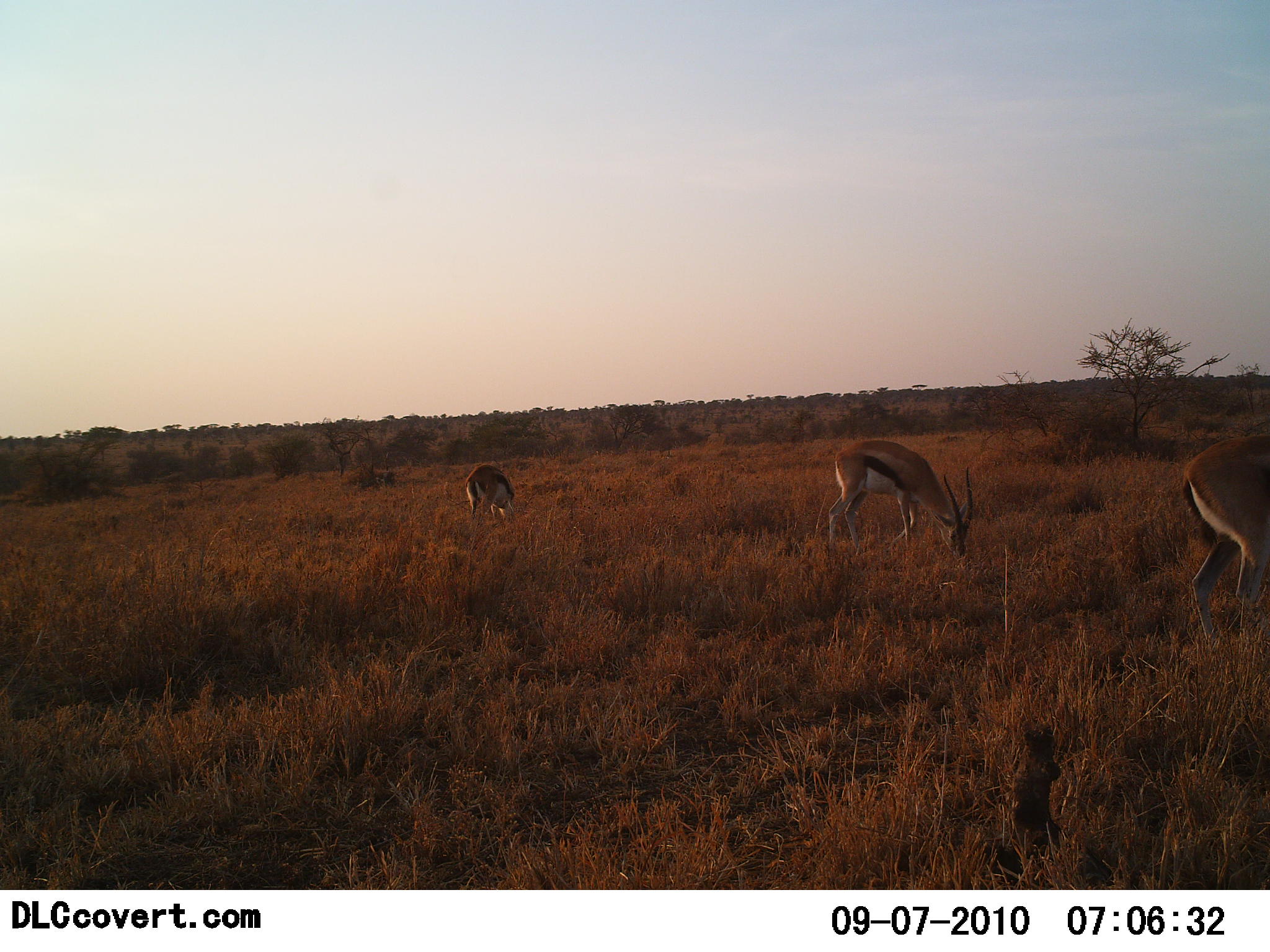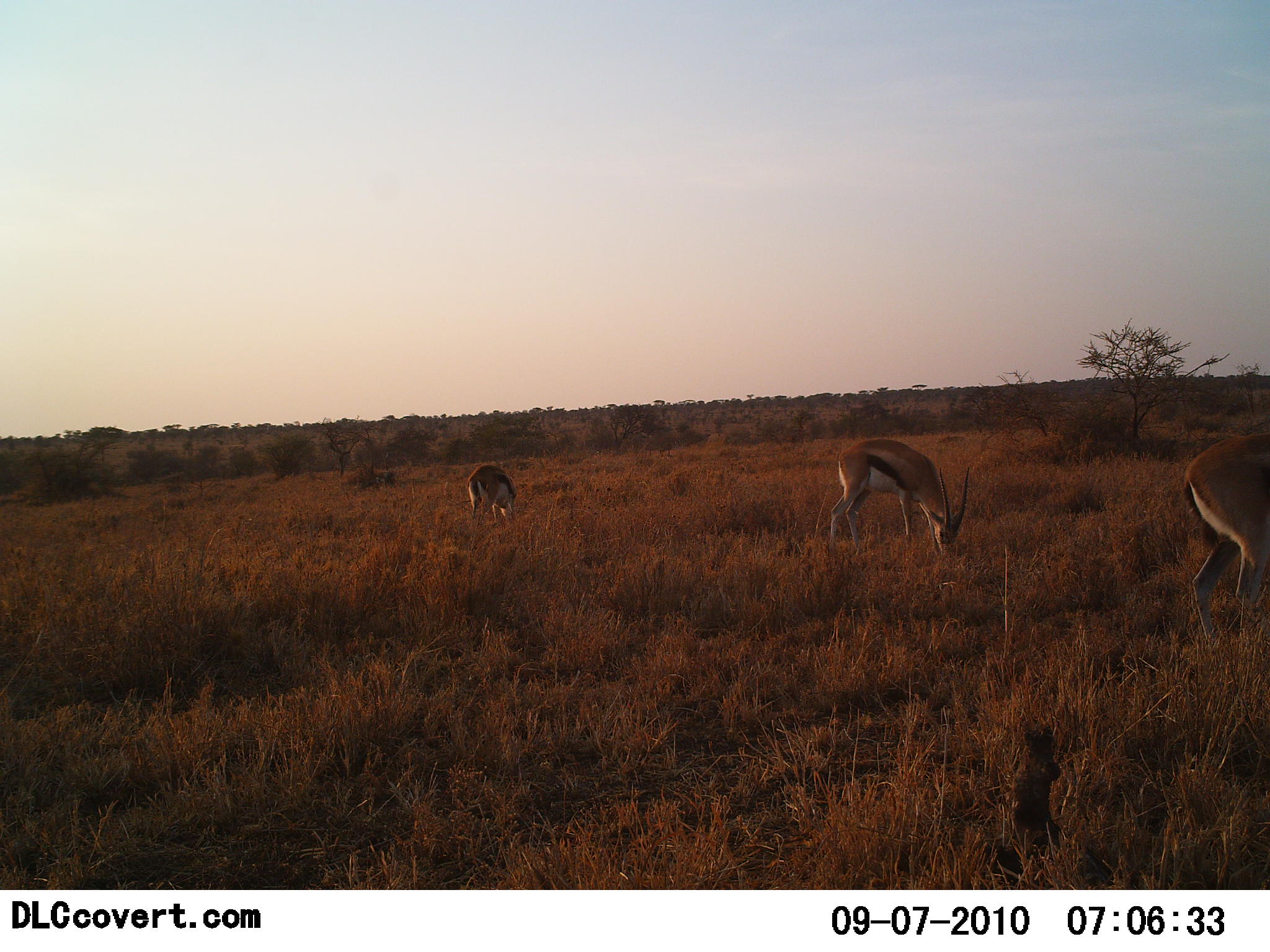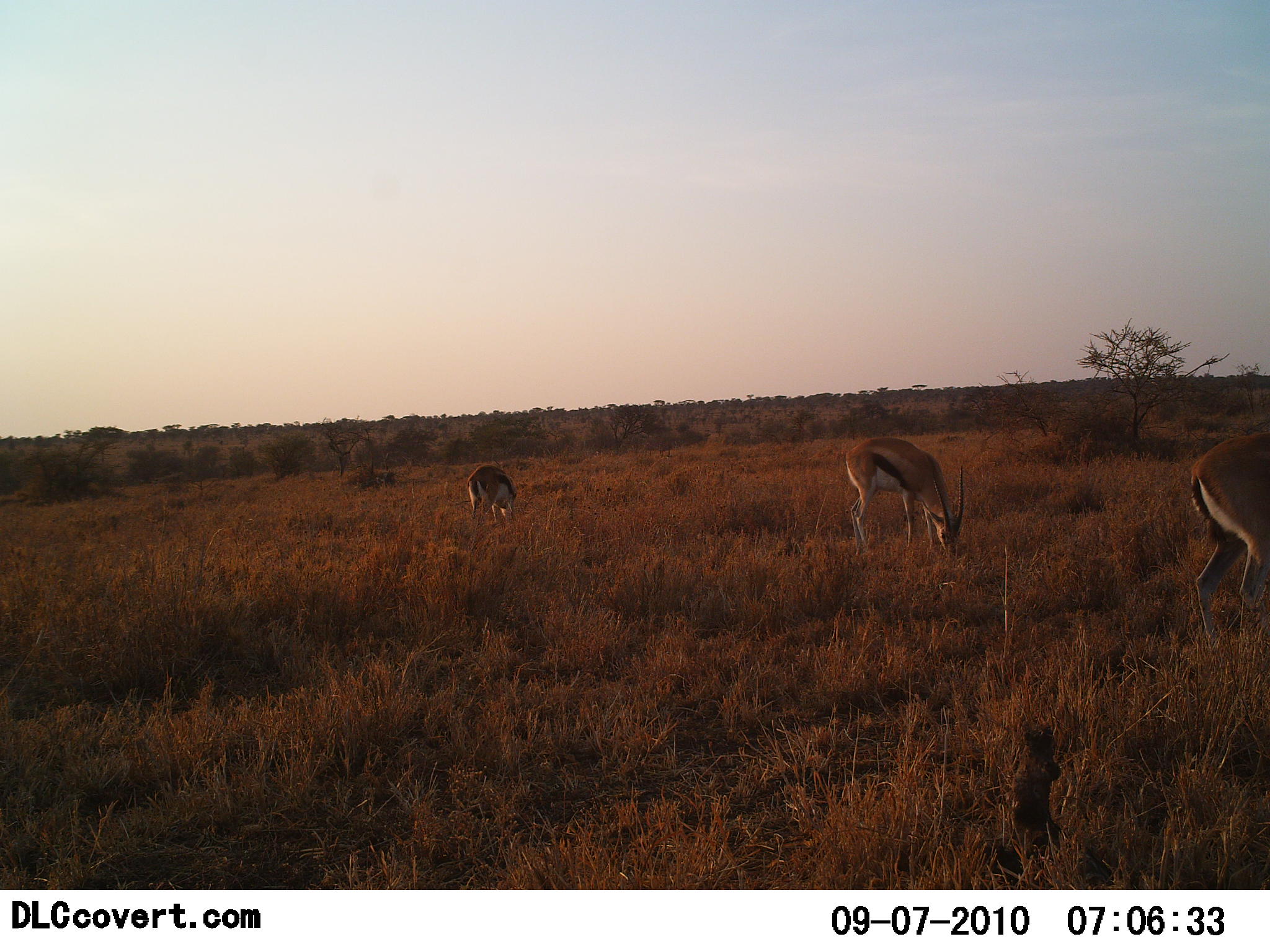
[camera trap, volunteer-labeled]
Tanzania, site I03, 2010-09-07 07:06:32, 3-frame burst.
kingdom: Animalia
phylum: Chordata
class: Mammalia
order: Artiodactyla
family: Bovidae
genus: Eudorcas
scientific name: Eudorcas thomsonii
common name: thomson's gazelle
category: gazellethomsons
Gazellethomsons (thomson's gazelle) (Eudorcas thomsonii), count 3. Behavior (volunteer vote fractions): standing 25%, resting 0%, moving 6%, interacting 0%. Young present (vote fraction): 0%. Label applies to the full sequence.